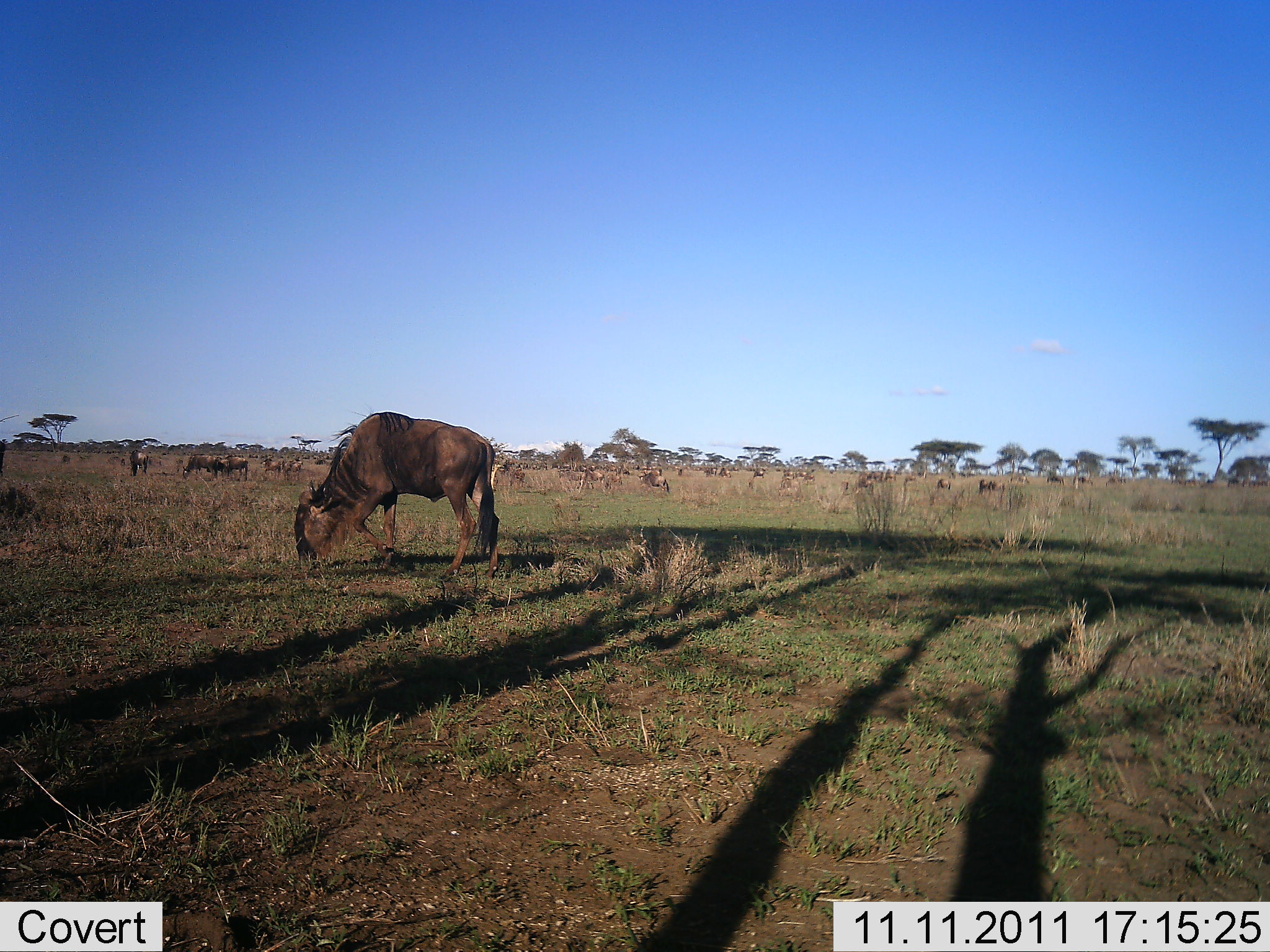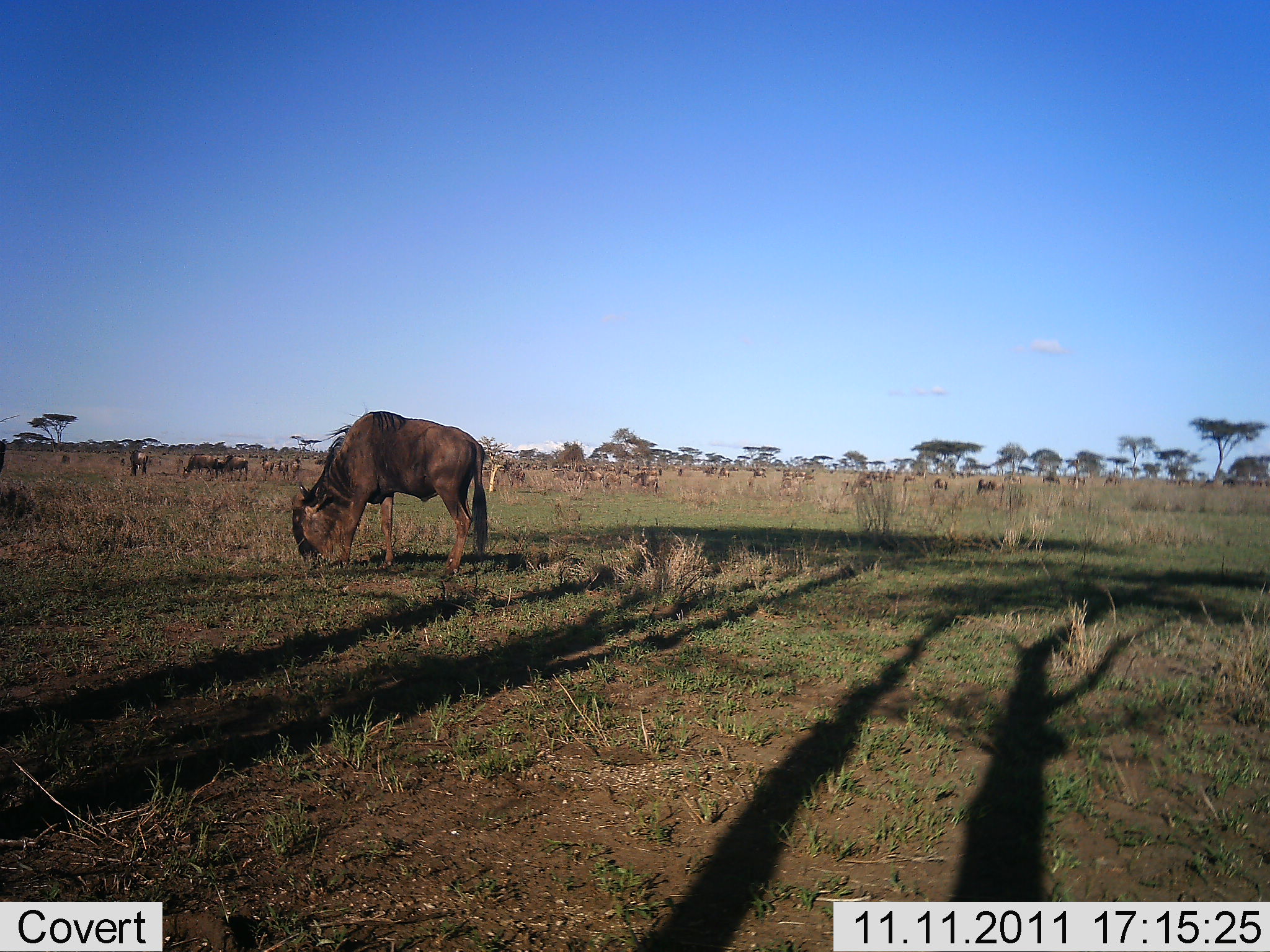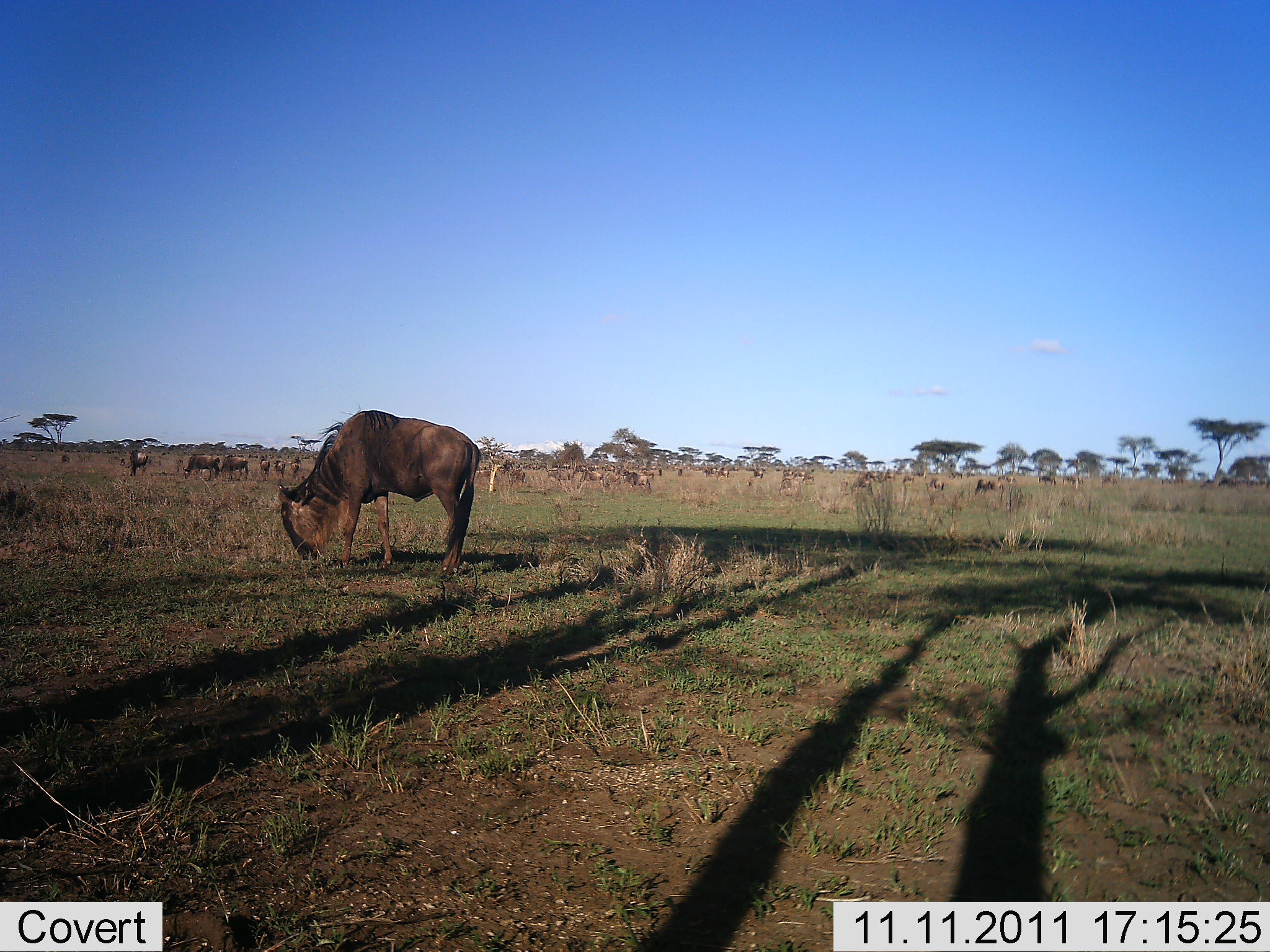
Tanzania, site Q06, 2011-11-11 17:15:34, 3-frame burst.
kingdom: Animalia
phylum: Chordata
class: Mammalia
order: Artiodactyla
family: Bovidae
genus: Connochaetes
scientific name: Connochaetes taurinus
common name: blue wildebeest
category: wildebeest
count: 11-50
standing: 44%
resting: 12%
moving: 38%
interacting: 12%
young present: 0%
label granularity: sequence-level